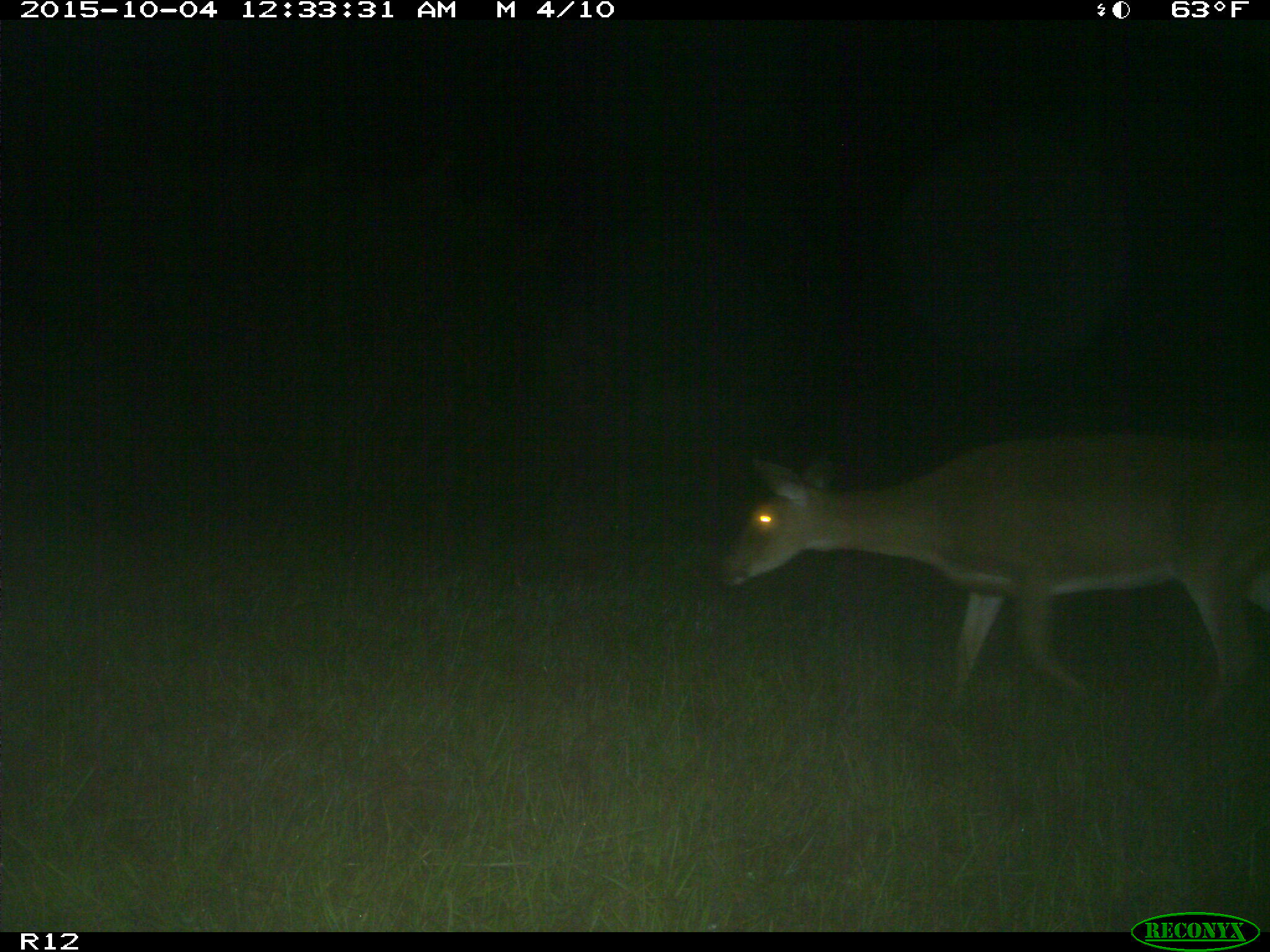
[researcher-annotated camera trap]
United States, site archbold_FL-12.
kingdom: Animalia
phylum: Chordata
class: Mammalia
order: Artiodactyla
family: Cervidae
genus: Odocoileus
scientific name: Odocoileus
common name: deer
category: unidentified deer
Unidentified deer (deer) (Odocoileus).